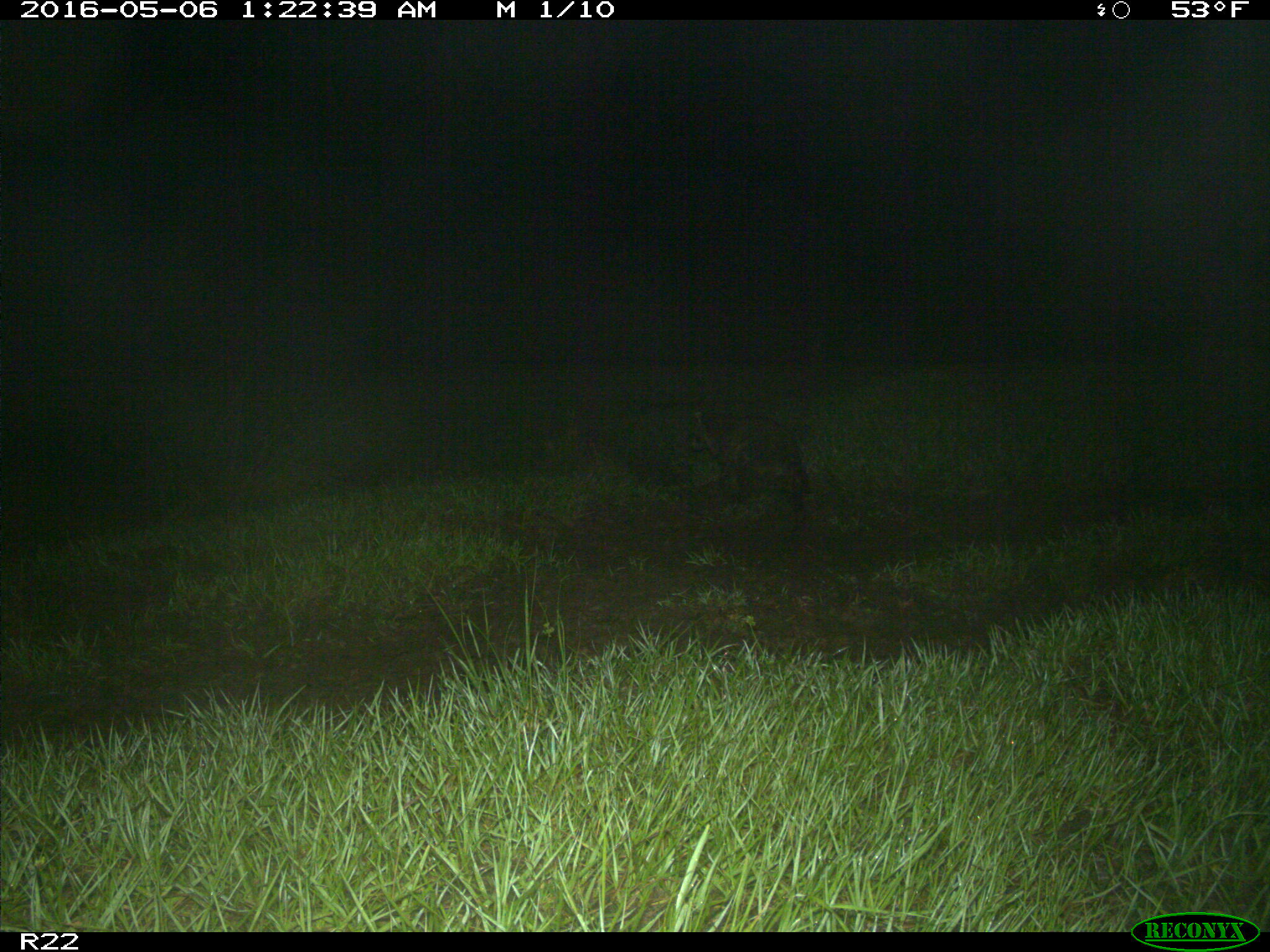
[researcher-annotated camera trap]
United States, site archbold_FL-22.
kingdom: Animalia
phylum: Chordata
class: Mammalia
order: Carnivora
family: Procyonidae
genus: Procyon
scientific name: Procyon lotor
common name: common raccoon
Procyon lotor (common raccoon).